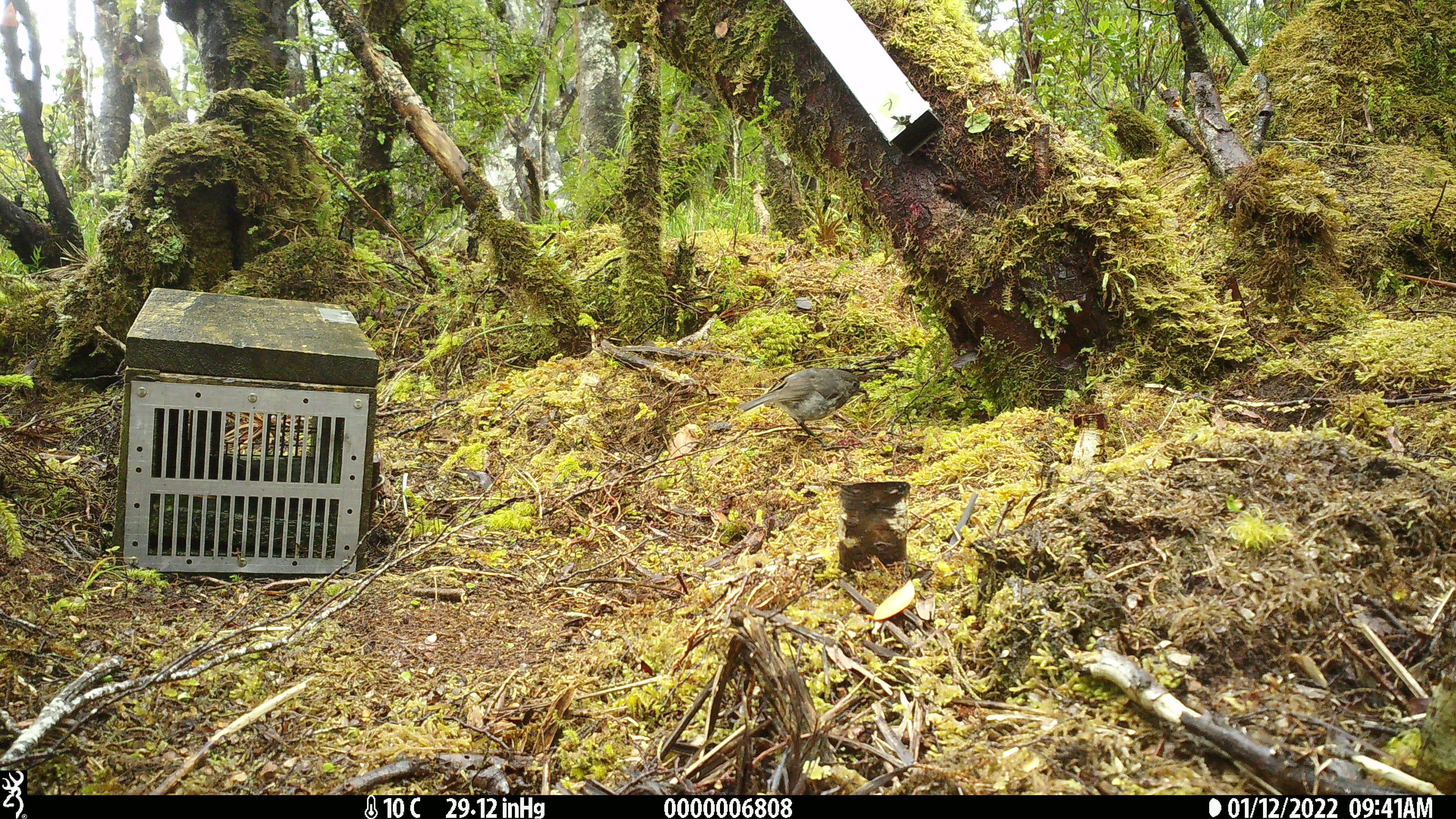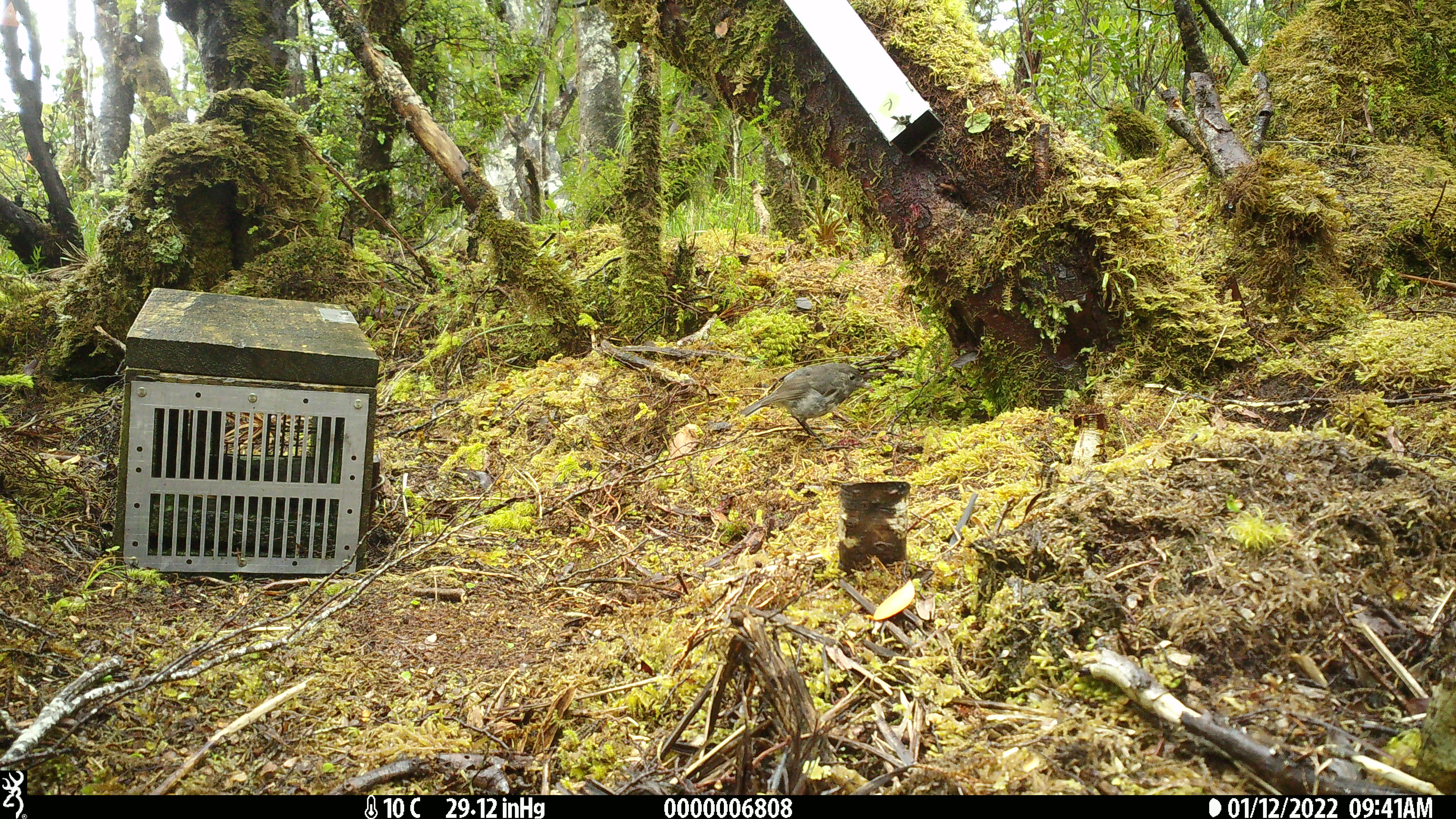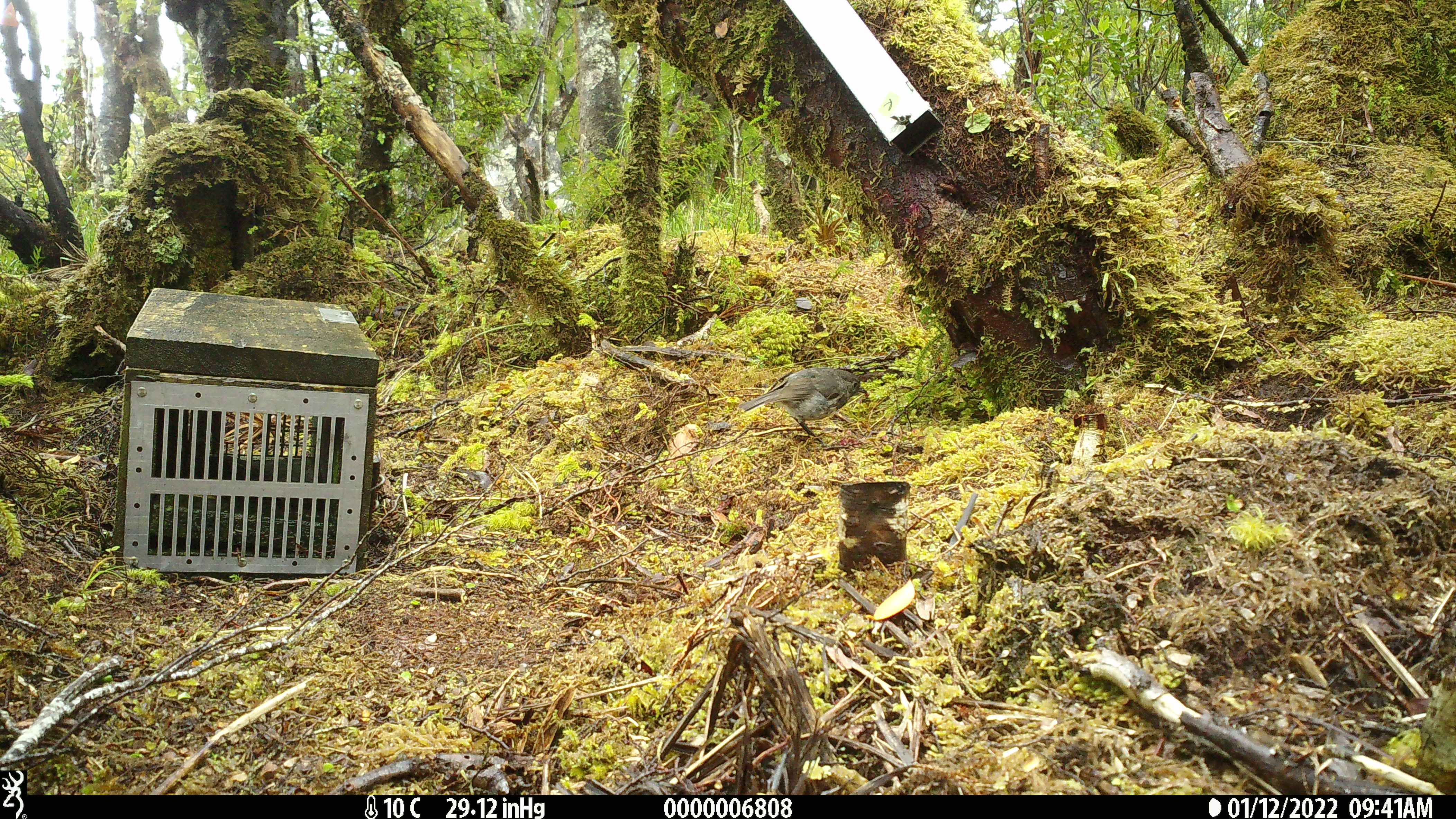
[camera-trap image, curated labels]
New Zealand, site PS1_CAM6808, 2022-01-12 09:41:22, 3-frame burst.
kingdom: Animalia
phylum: Chordata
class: Aves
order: Passeriformes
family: Petroicidae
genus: Petroica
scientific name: Petroica australis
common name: new zealand robin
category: robin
Robin (new zealand robin) (Petroica australis).